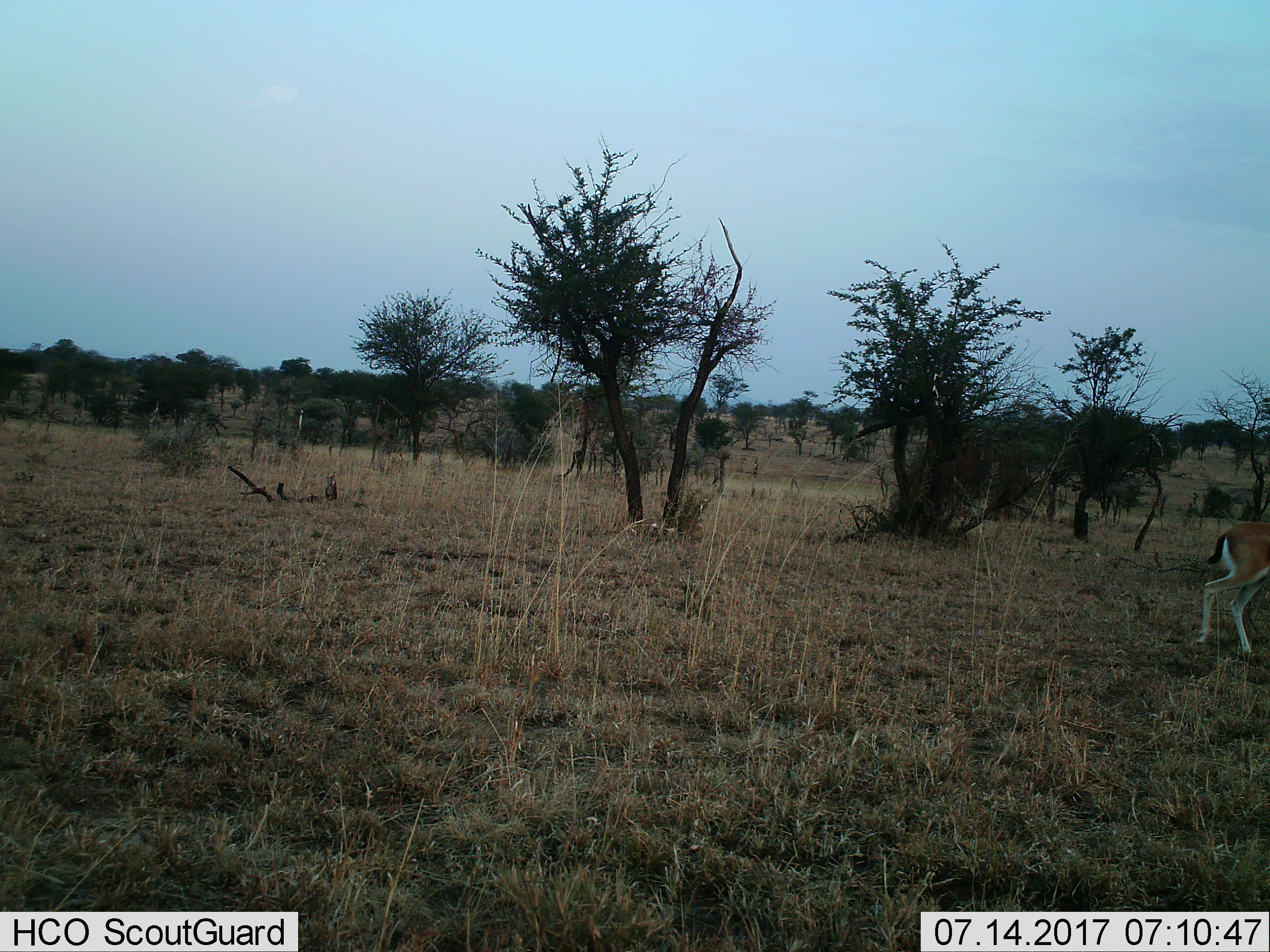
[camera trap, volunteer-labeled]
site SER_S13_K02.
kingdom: Animalia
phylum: Chordata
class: Mammalia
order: Artiodactyla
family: Bovidae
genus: Eudorcas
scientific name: Eudorcas thomsonii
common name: thomson's gazelle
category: gazellethomsons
Gazellethomsons (thomson's gazelle) (Eudorcas thomsonii), count 1. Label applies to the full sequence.